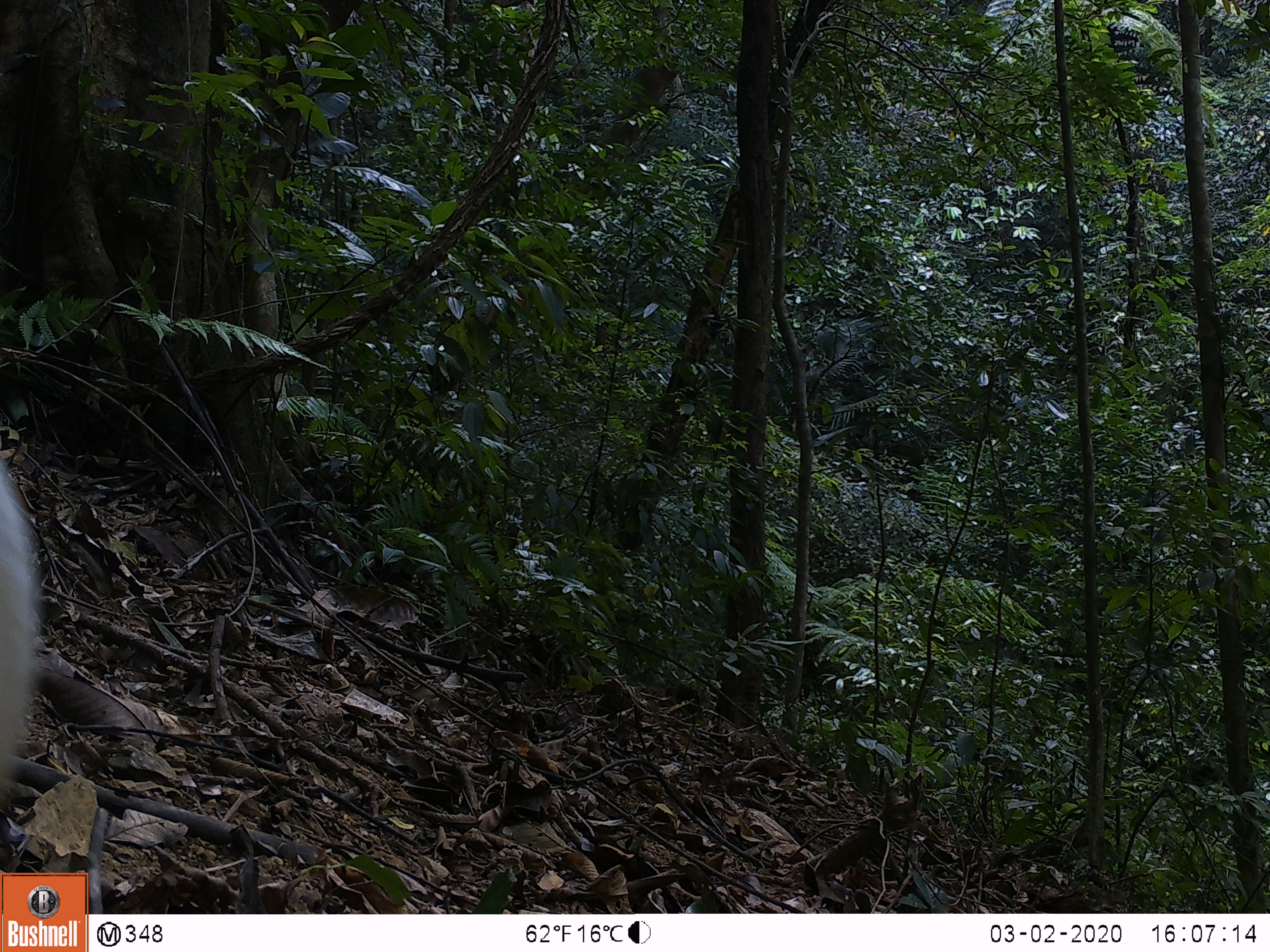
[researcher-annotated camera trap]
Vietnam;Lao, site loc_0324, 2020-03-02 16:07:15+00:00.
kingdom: Animalia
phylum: Chordata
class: Aves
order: Galliformes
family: Phasianidae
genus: Lophura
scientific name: Lophura nycthemera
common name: silver pheasant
Silver pheasant (Lophura nycthemera). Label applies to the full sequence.